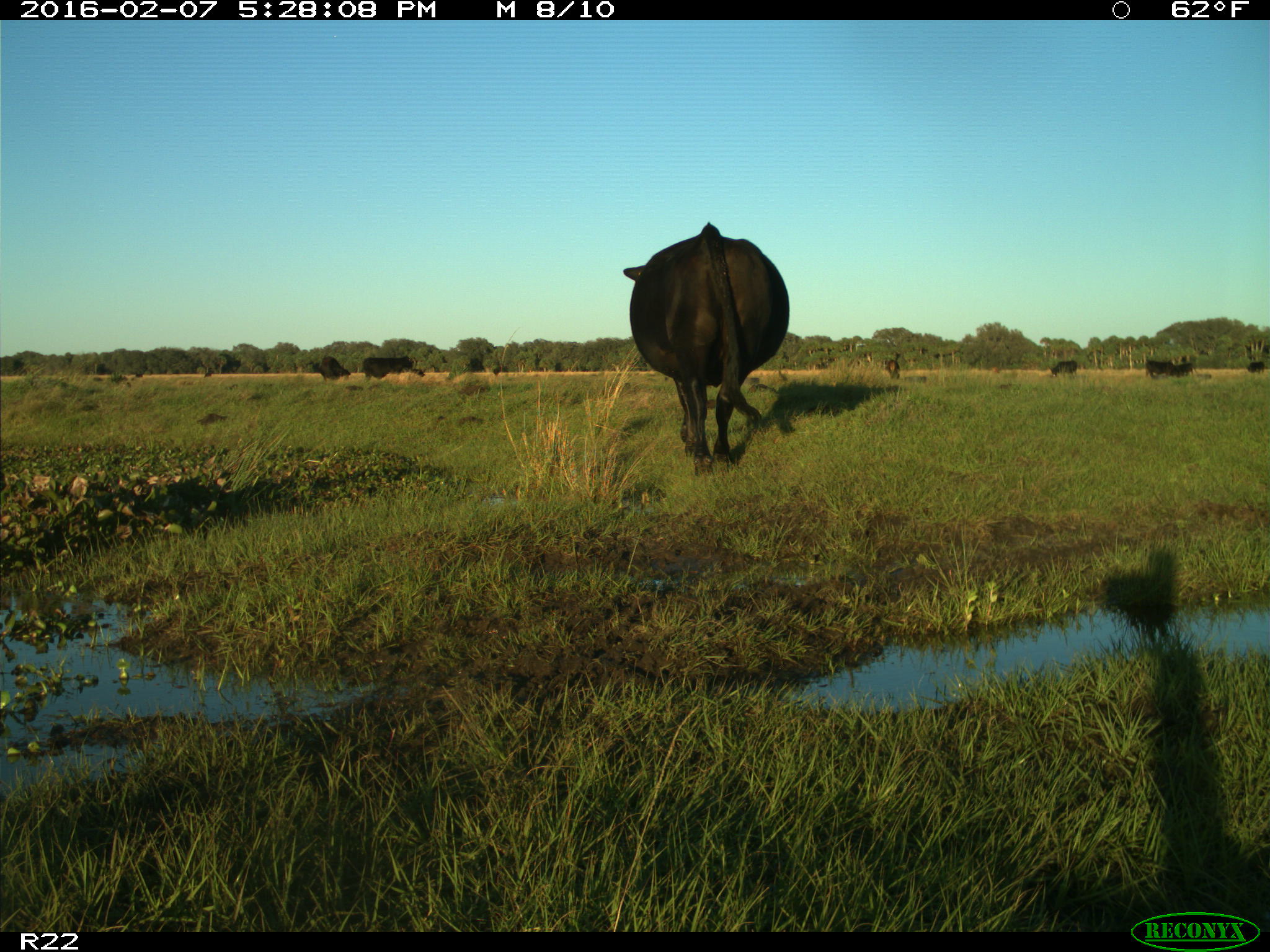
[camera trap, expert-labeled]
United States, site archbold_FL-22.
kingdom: Animalia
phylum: Chordata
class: Mammalia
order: Artiodactyla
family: Bovidae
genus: Bos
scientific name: Bos taurus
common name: domestic cow